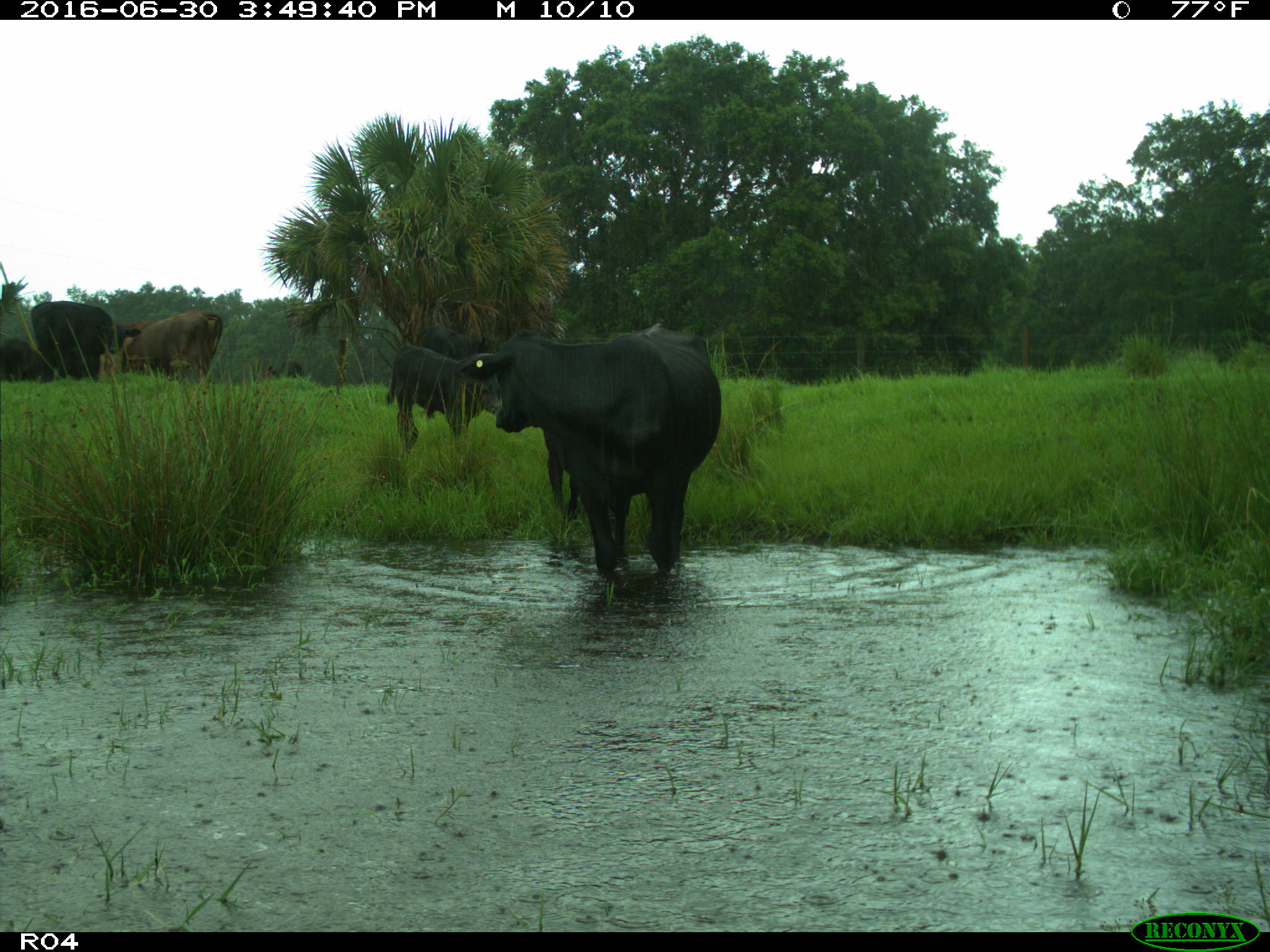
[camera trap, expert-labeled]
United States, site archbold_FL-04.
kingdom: Animalia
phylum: Chordata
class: Mammalia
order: Artiodactyla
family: Bovidae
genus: Bos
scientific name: Bos taurus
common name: domestic cow